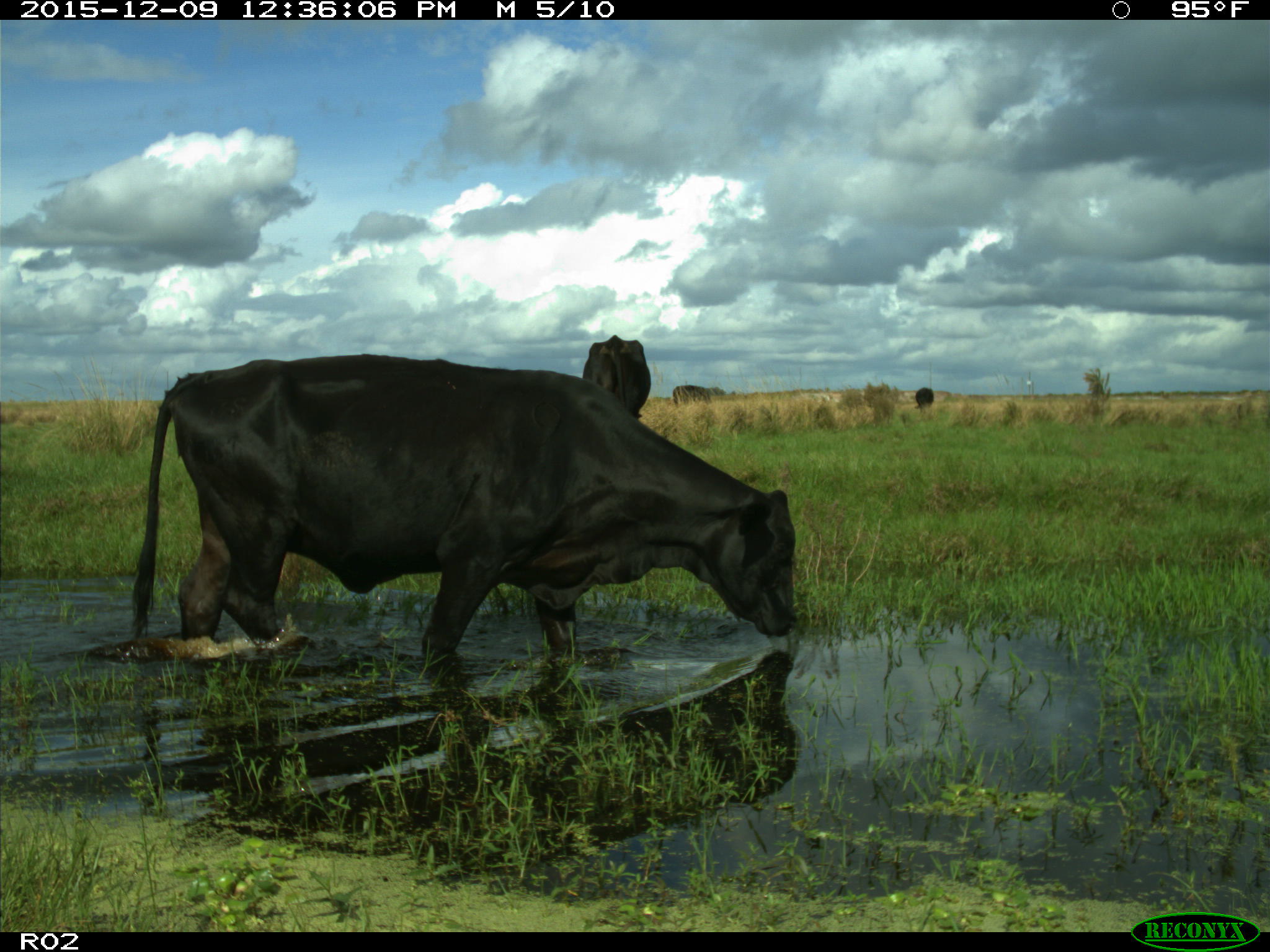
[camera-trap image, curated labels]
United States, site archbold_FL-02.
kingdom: Animalia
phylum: Chordata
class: Mammalia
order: Artiodactyla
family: Bovidae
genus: Bos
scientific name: Bos taurus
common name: domestic cow